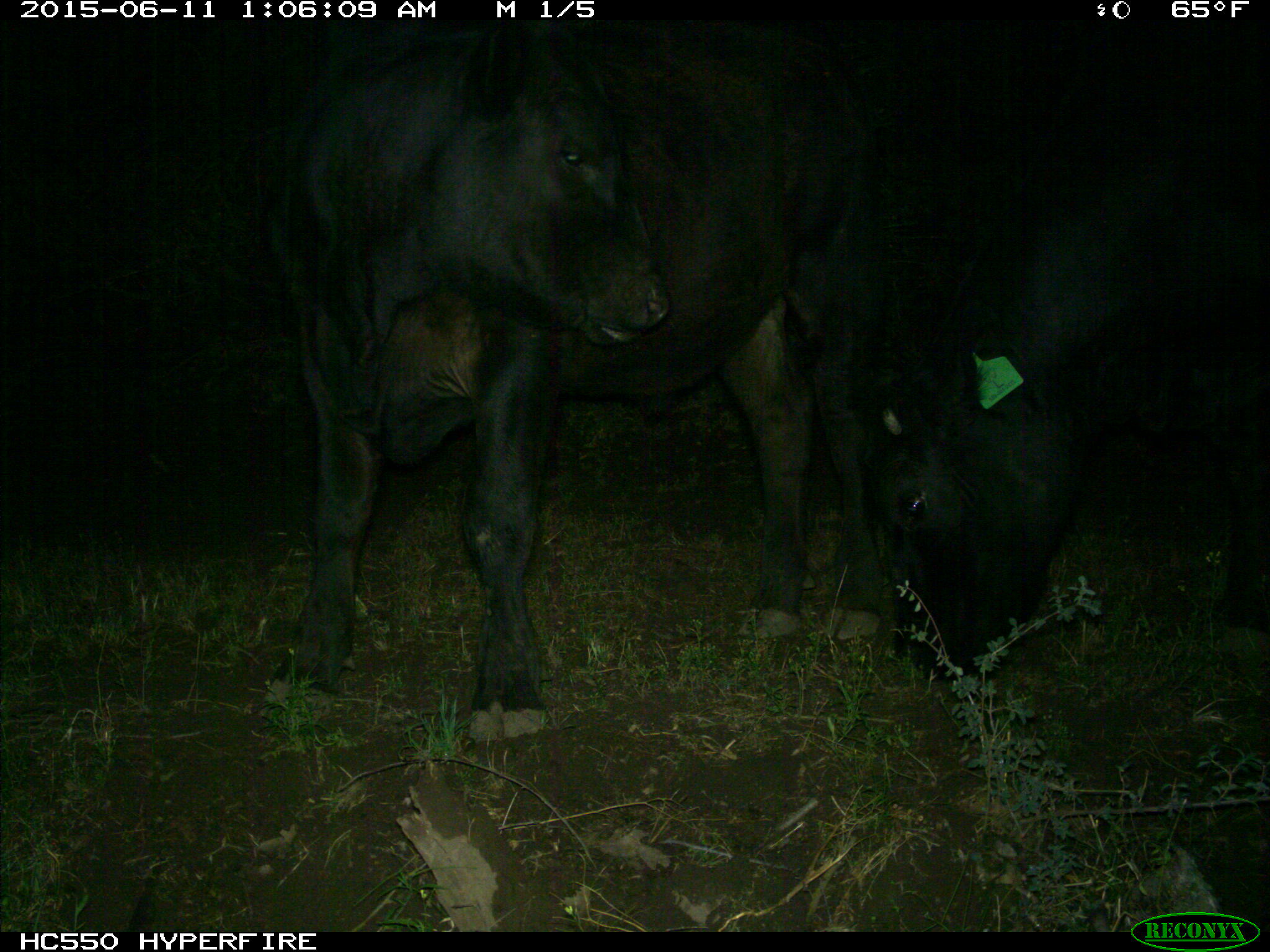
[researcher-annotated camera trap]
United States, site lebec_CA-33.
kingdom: Animalia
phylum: Chordata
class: Mammalia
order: Artiodactyla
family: Bovidae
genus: Bos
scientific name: Bos taurus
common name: domestic cow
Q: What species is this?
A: Bos taurus (domestic cow).